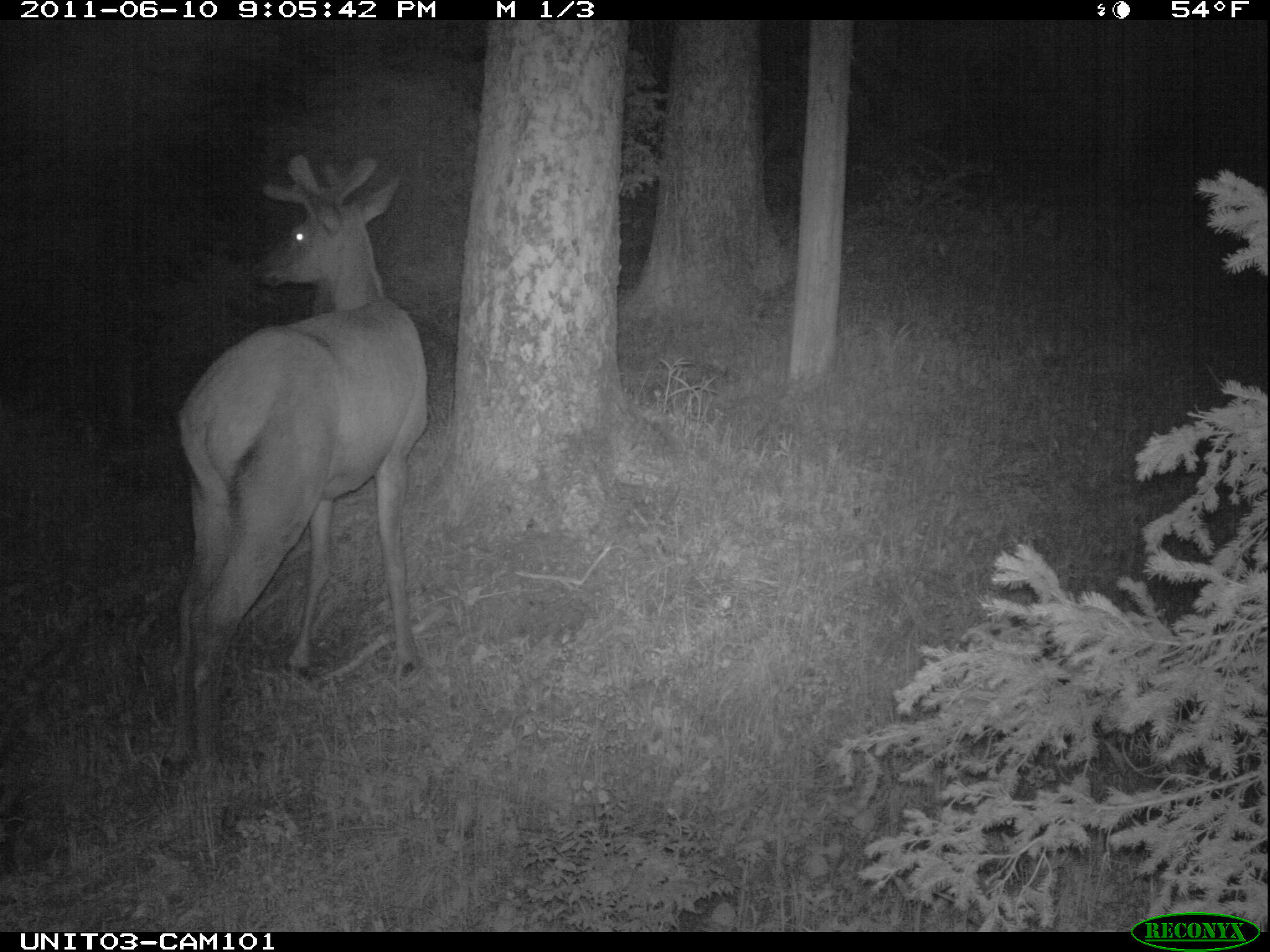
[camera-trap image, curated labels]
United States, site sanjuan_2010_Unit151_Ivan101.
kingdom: Animalia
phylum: Chordata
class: Mammalia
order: Artiodactyla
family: Cervidae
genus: Cervus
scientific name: Cervus elaphus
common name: red deer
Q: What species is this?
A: Cervus elaphus (red deer).